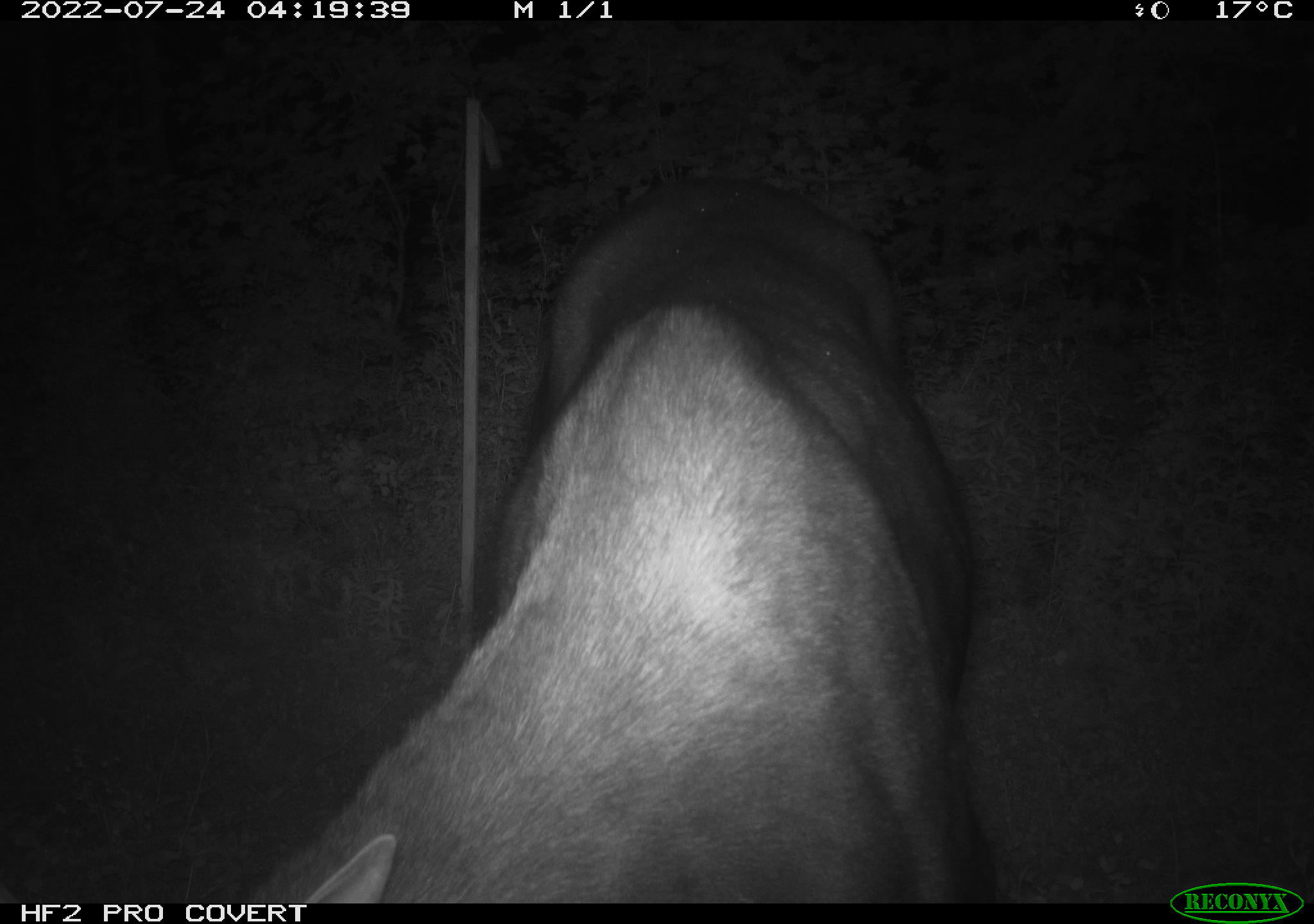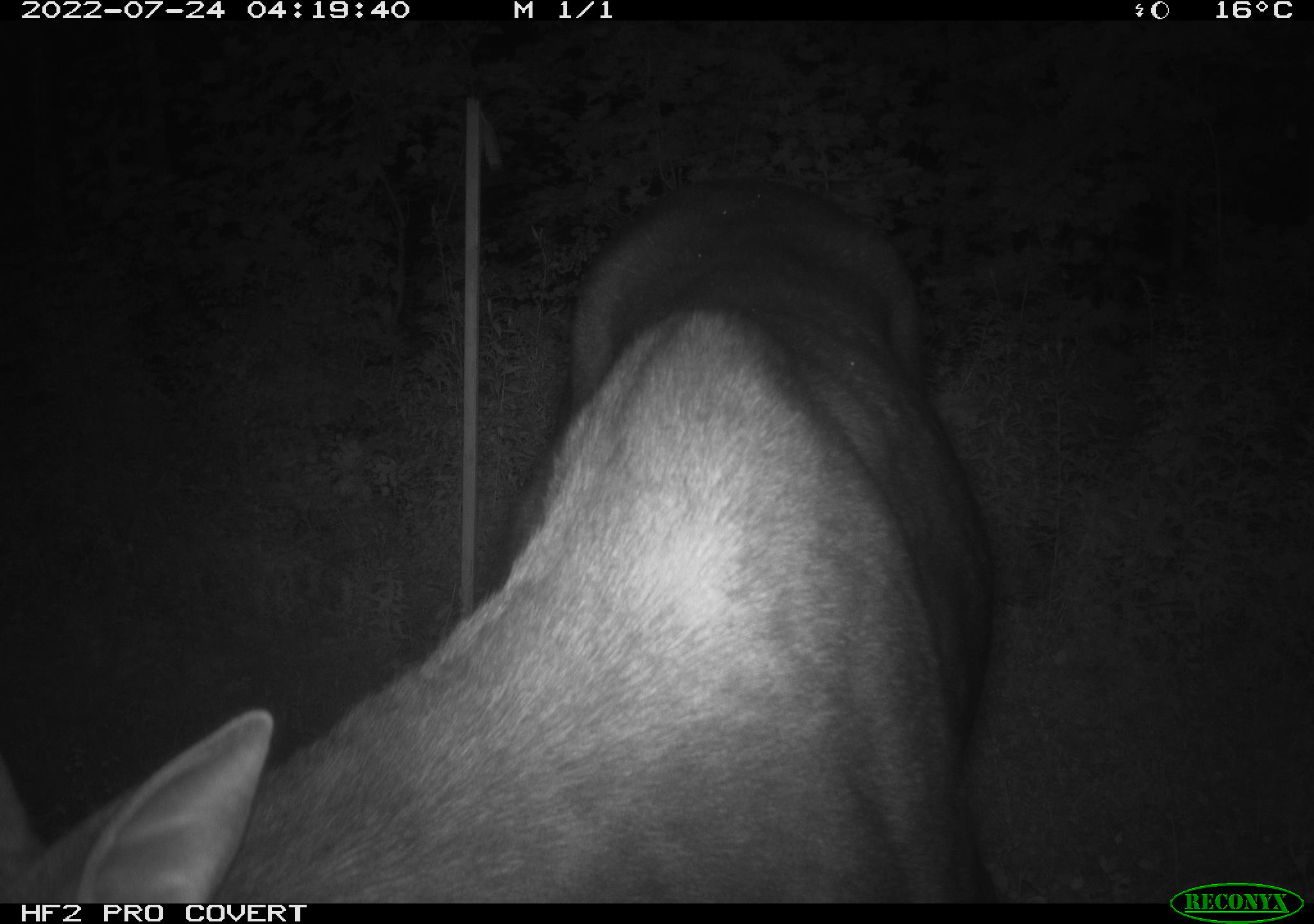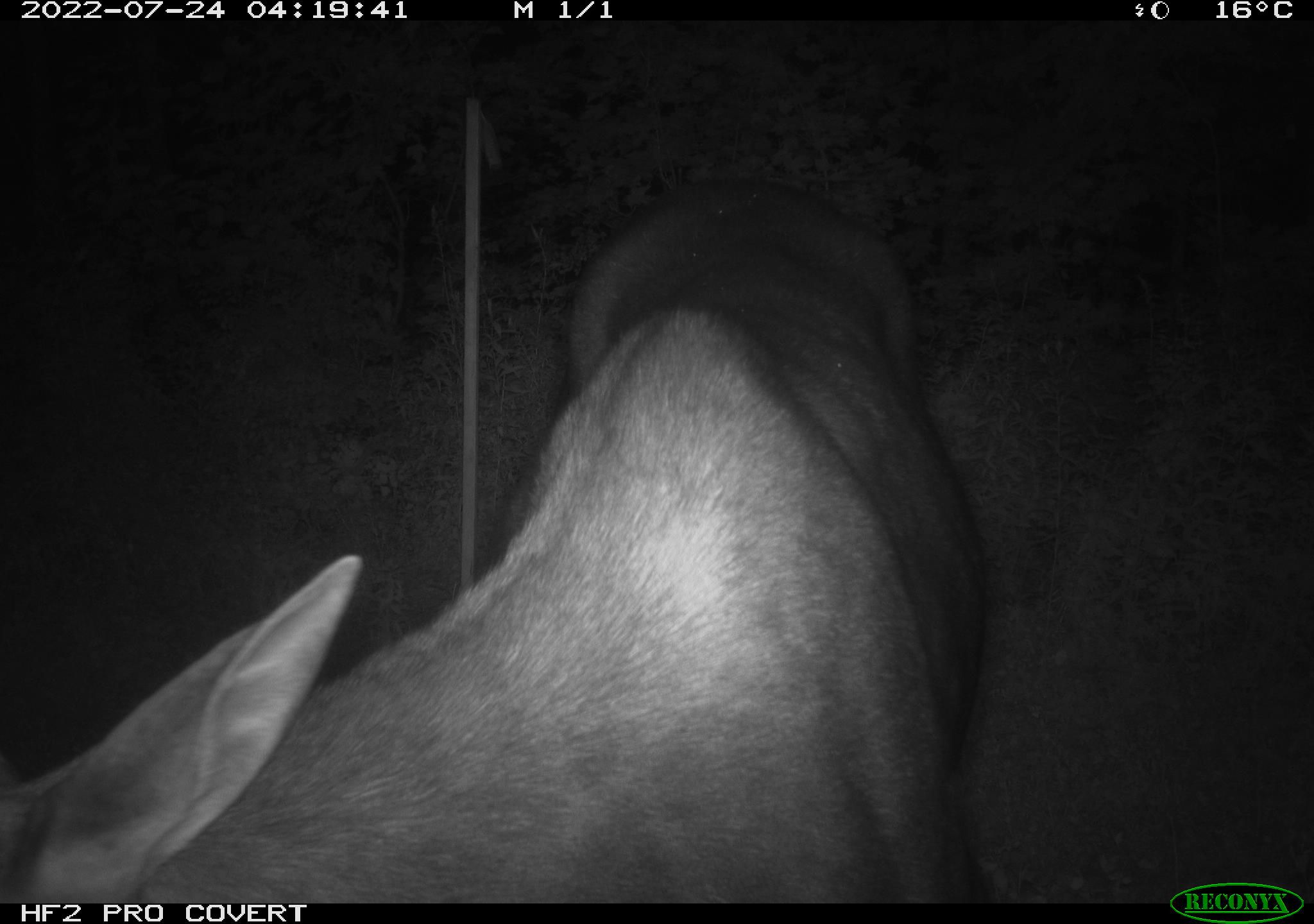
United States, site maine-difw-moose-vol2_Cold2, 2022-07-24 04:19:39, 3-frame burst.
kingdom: Animalia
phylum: Chordata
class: Mammalia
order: Artiodactyla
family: Cervidae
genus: Alces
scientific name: Alces alces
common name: moose